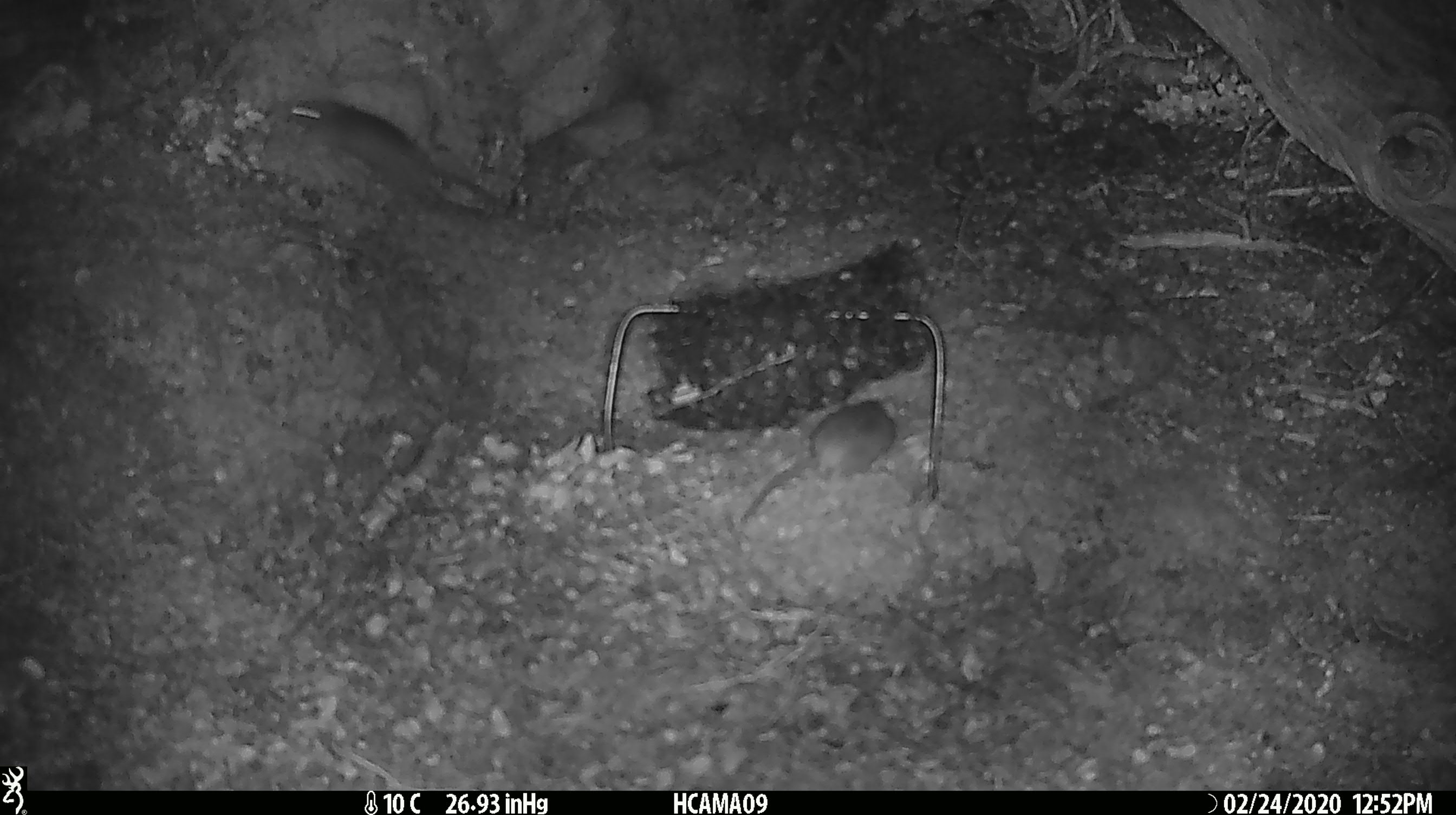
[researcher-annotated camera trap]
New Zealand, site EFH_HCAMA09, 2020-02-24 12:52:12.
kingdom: Animalia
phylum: Chordata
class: Mammalia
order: Rodentia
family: Muridae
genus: Mus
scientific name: Mus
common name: mouse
Mouse (Mus).